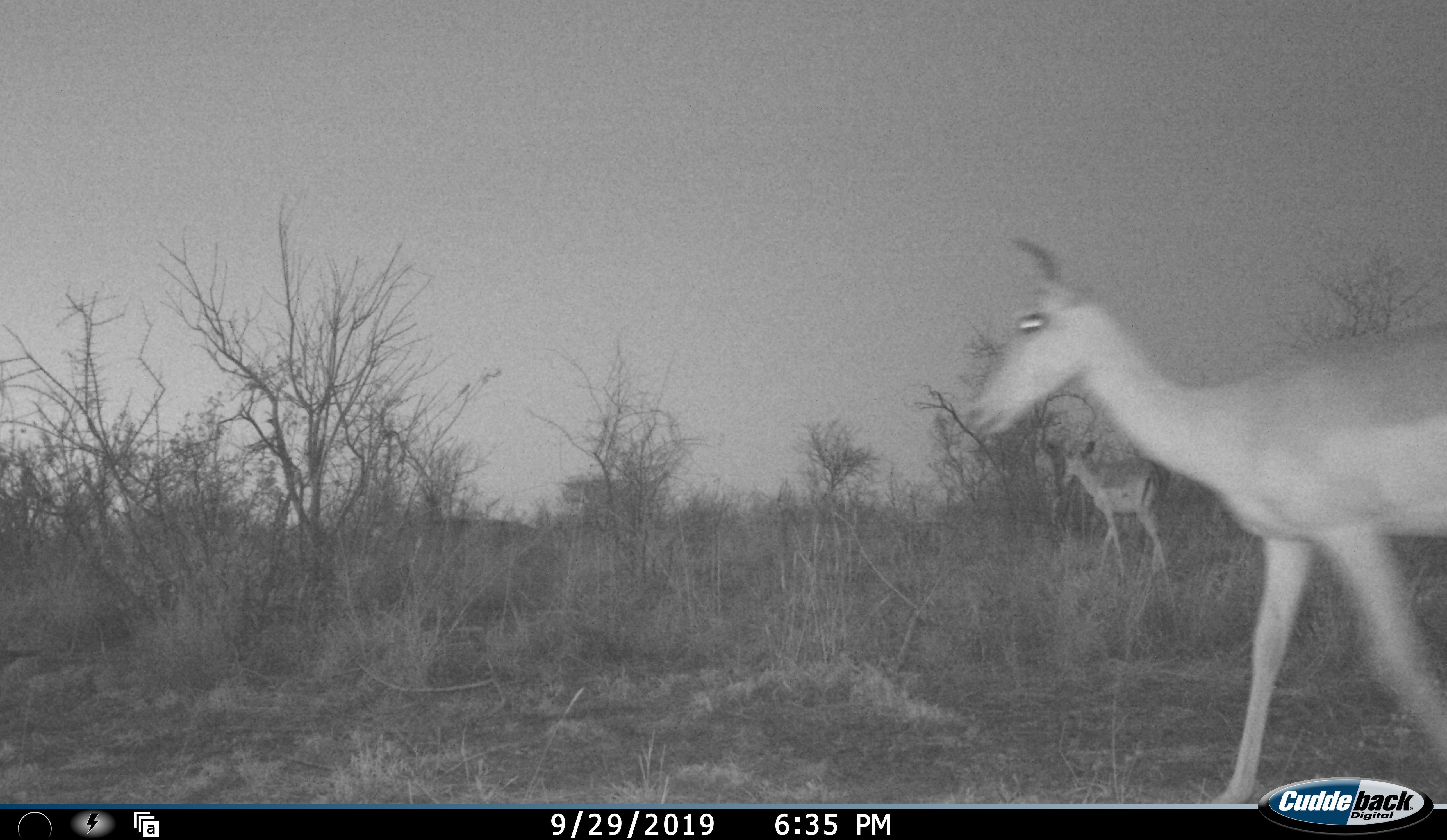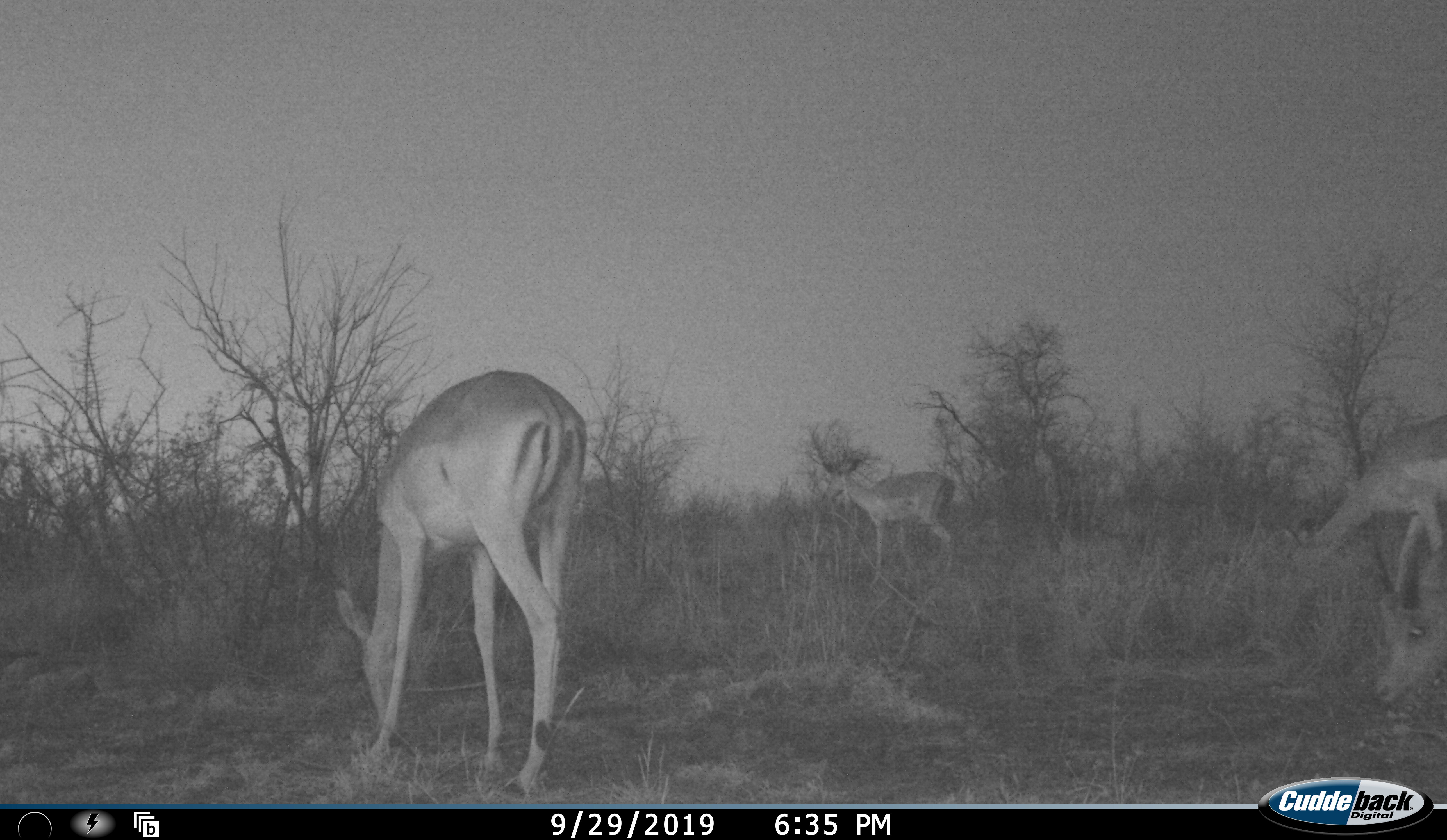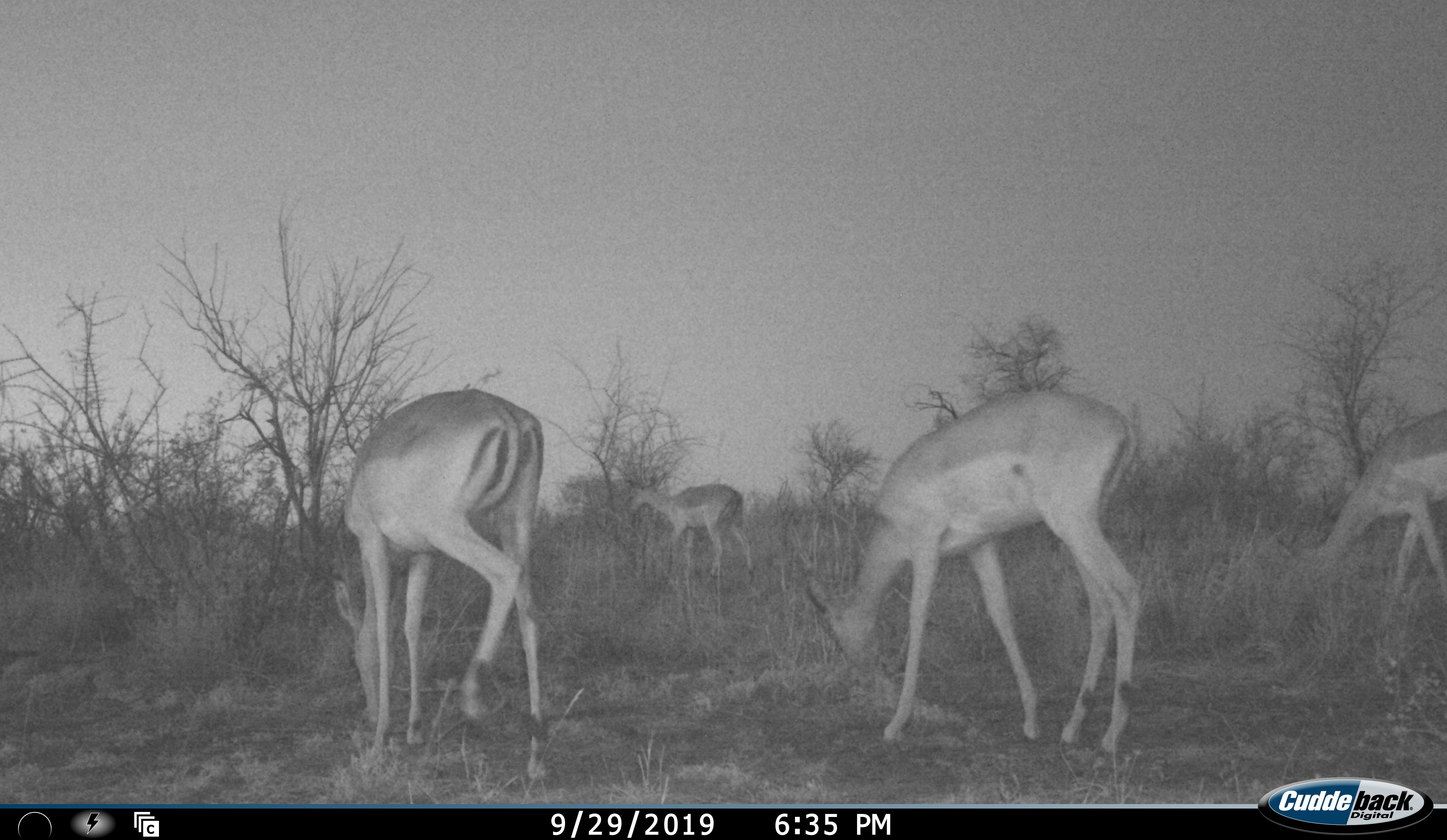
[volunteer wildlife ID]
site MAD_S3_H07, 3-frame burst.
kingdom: Animalia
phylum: Chordata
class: Mammalia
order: Artiodactyla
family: Bovidae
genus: Aepyceros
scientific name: Aepyceros melampus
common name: impala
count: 4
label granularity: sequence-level